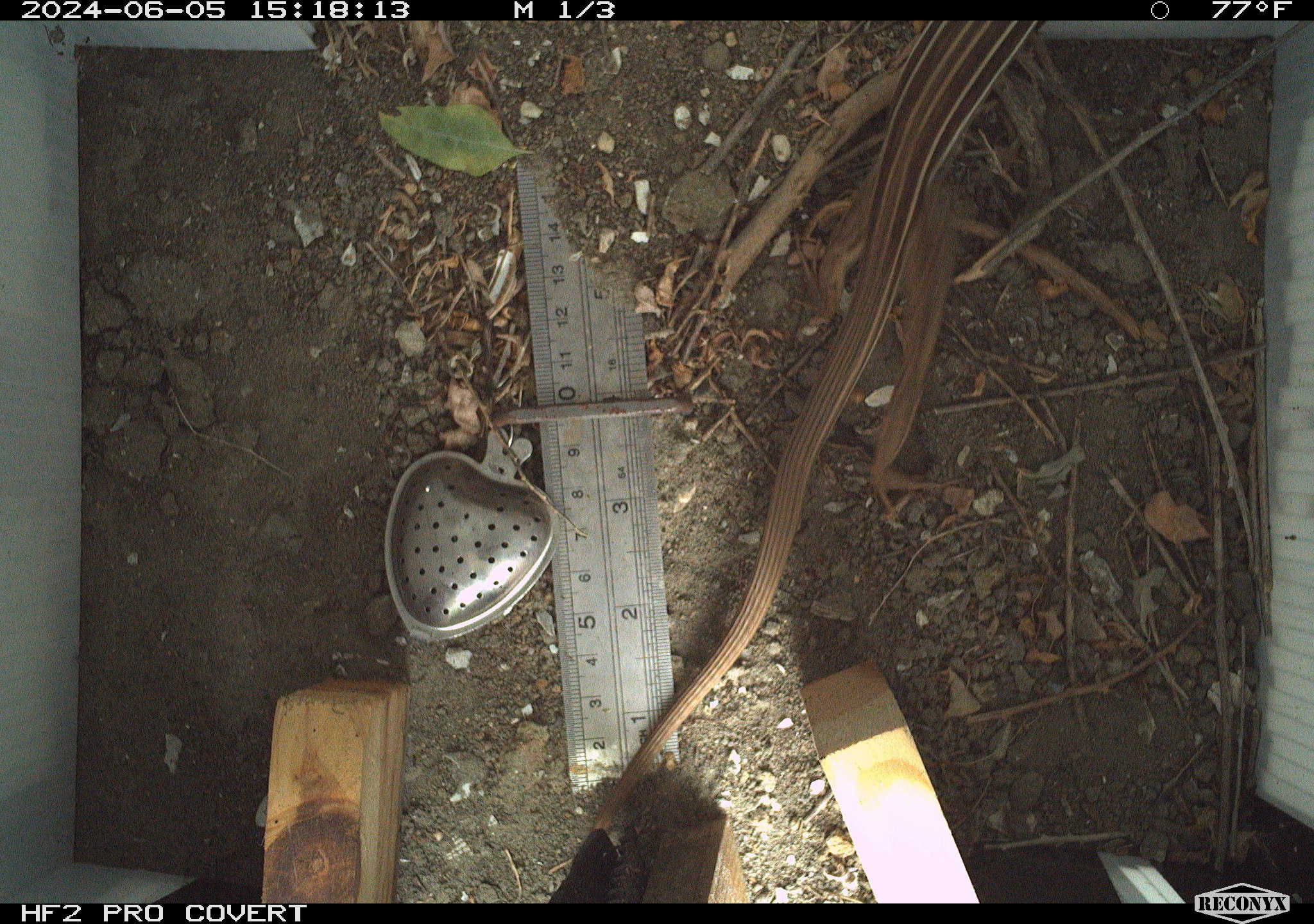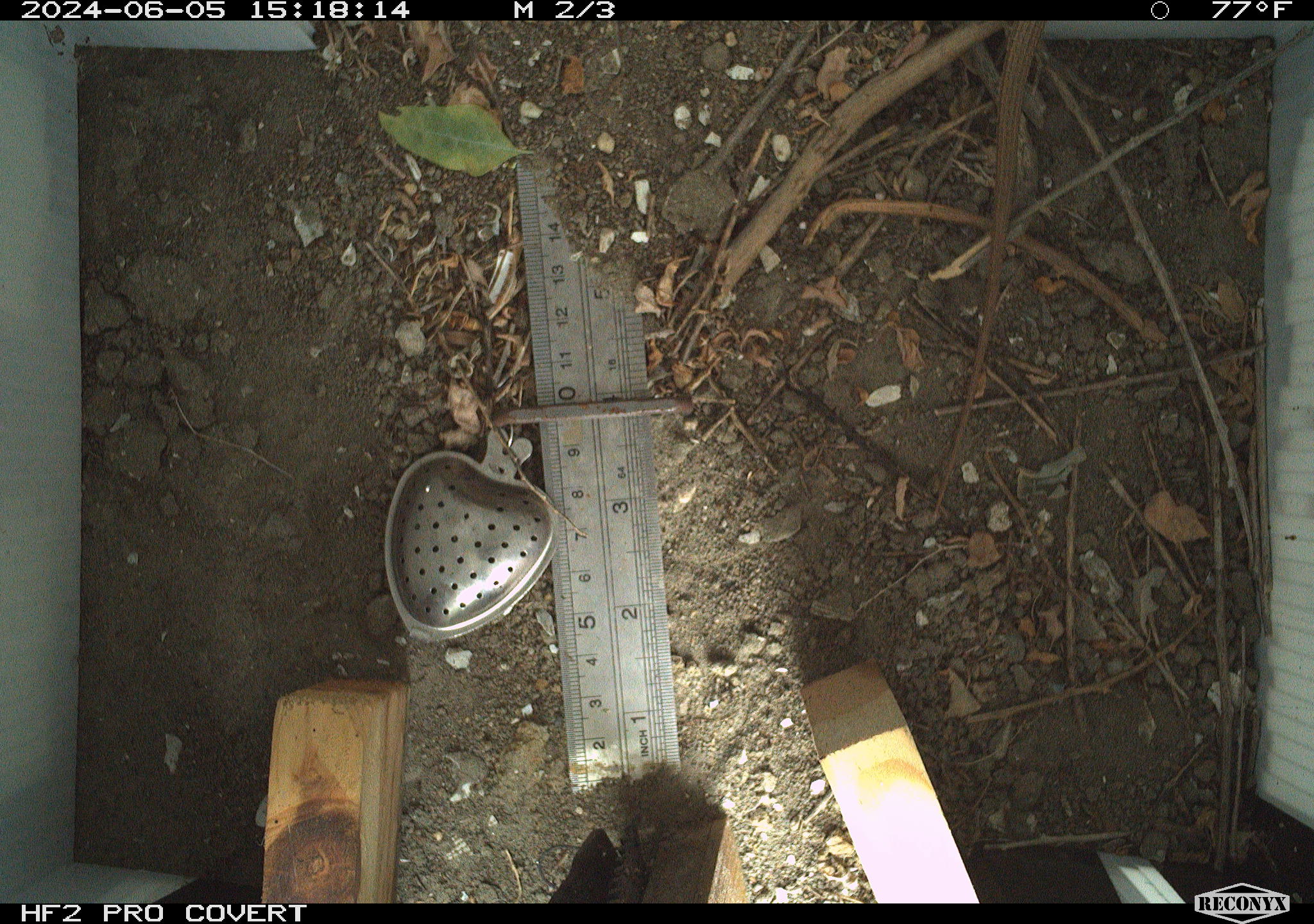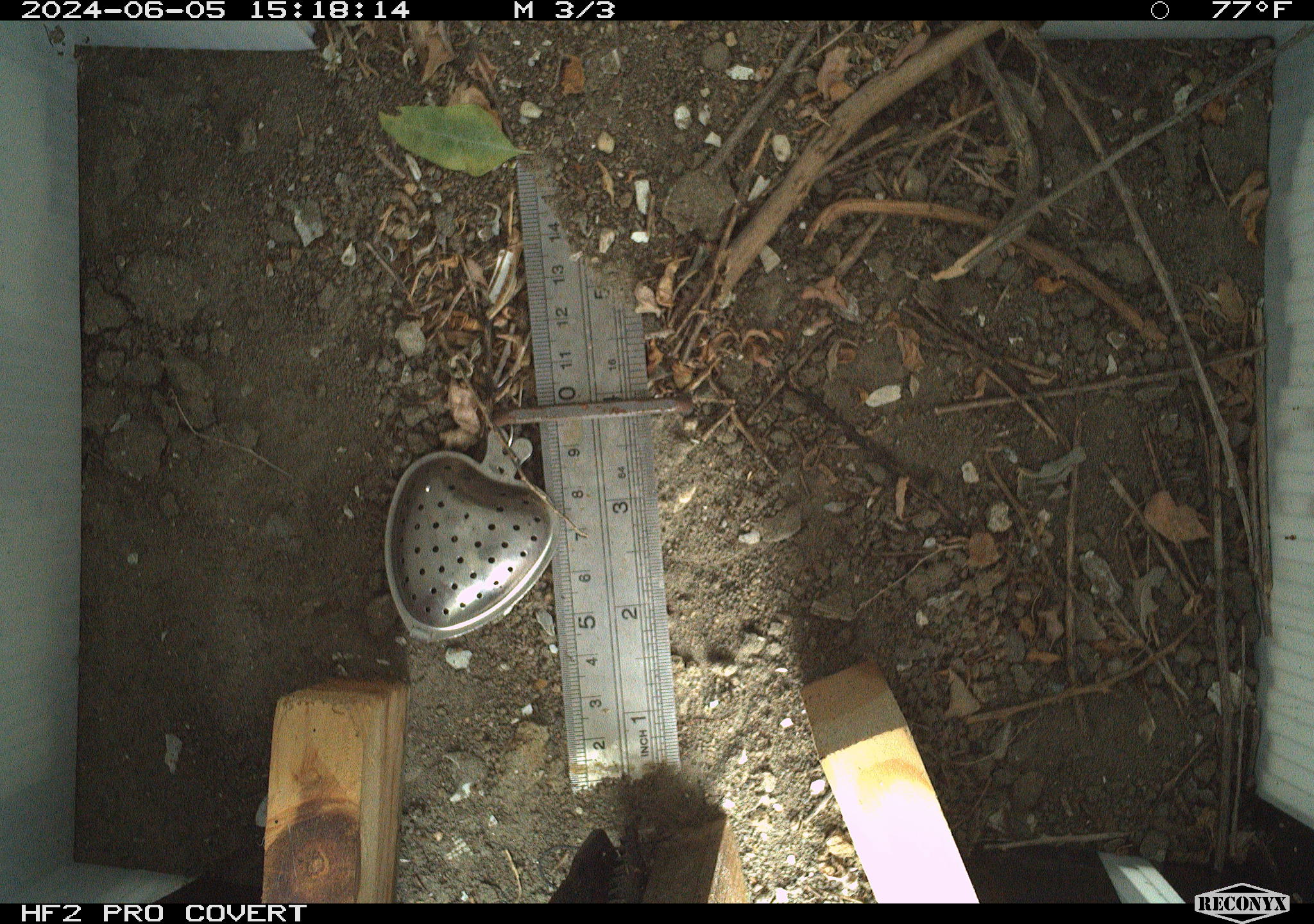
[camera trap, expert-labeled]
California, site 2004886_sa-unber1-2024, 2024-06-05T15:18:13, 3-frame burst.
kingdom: Animalia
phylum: Chordata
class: Reptilia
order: Squamata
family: Teiidae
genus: Aspidoscelis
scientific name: Aspidoscelis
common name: whiptail lizards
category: aspidoscelis species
Aspidoscelis species (whiptail lizards) (Aspidoscelis).